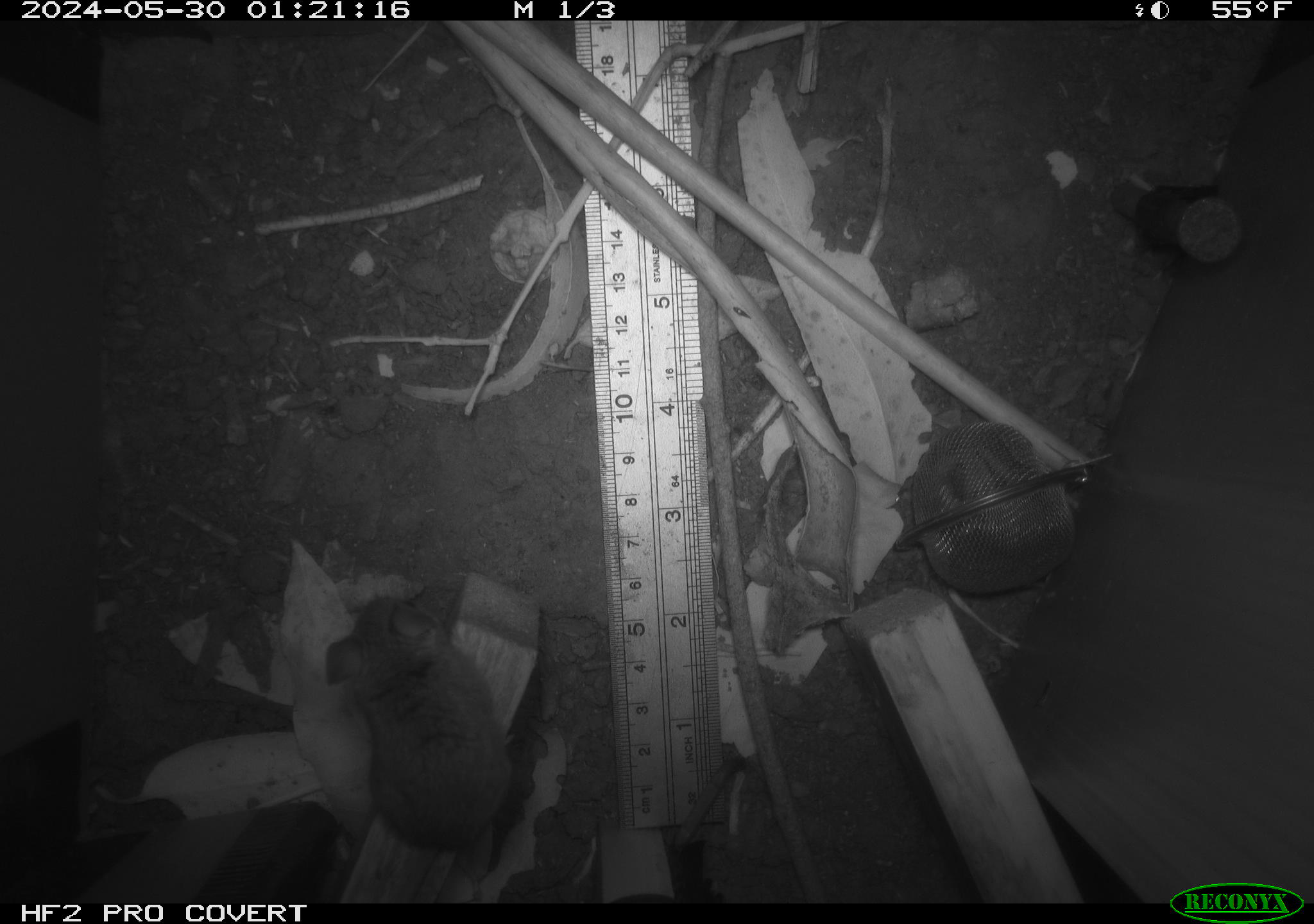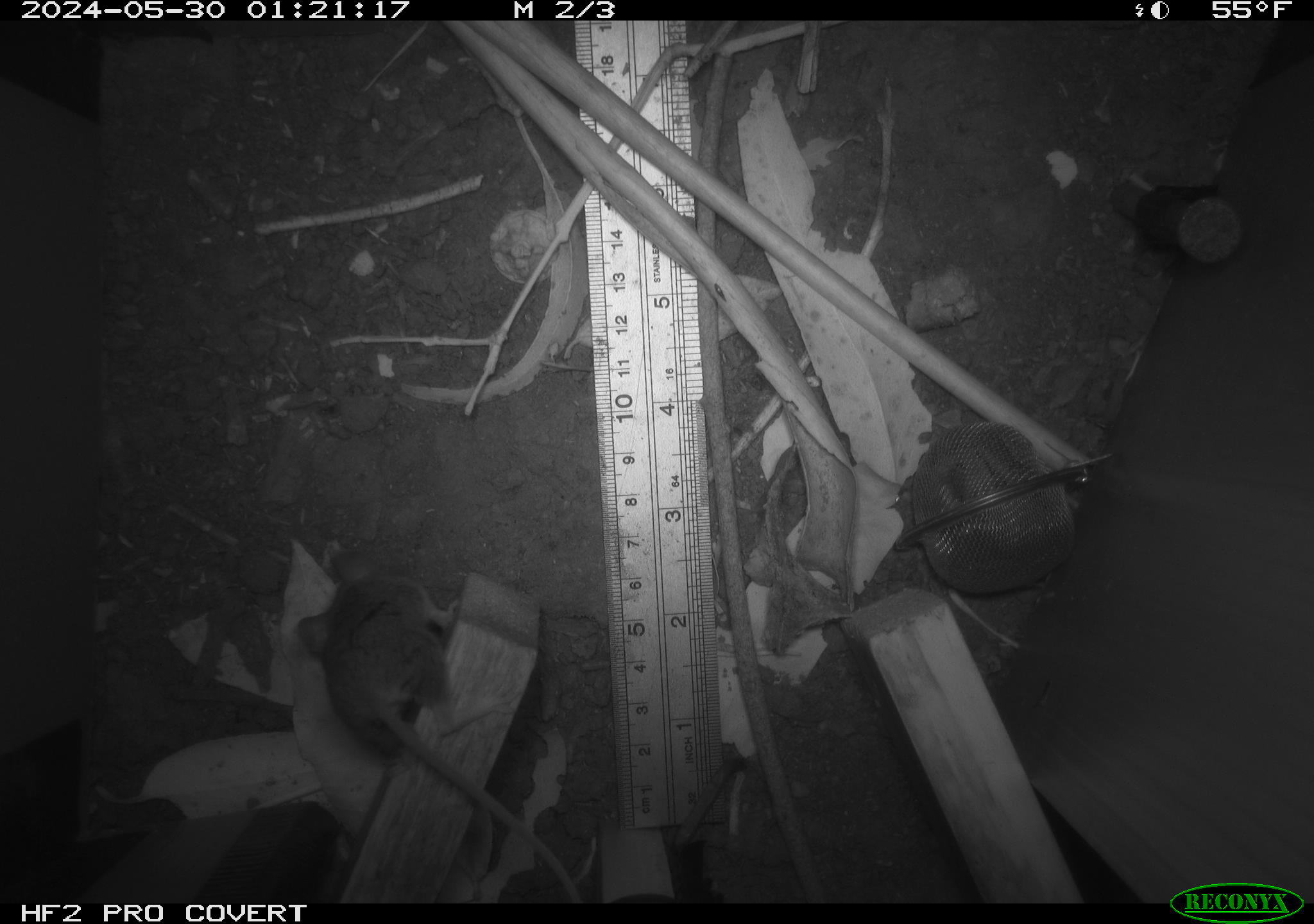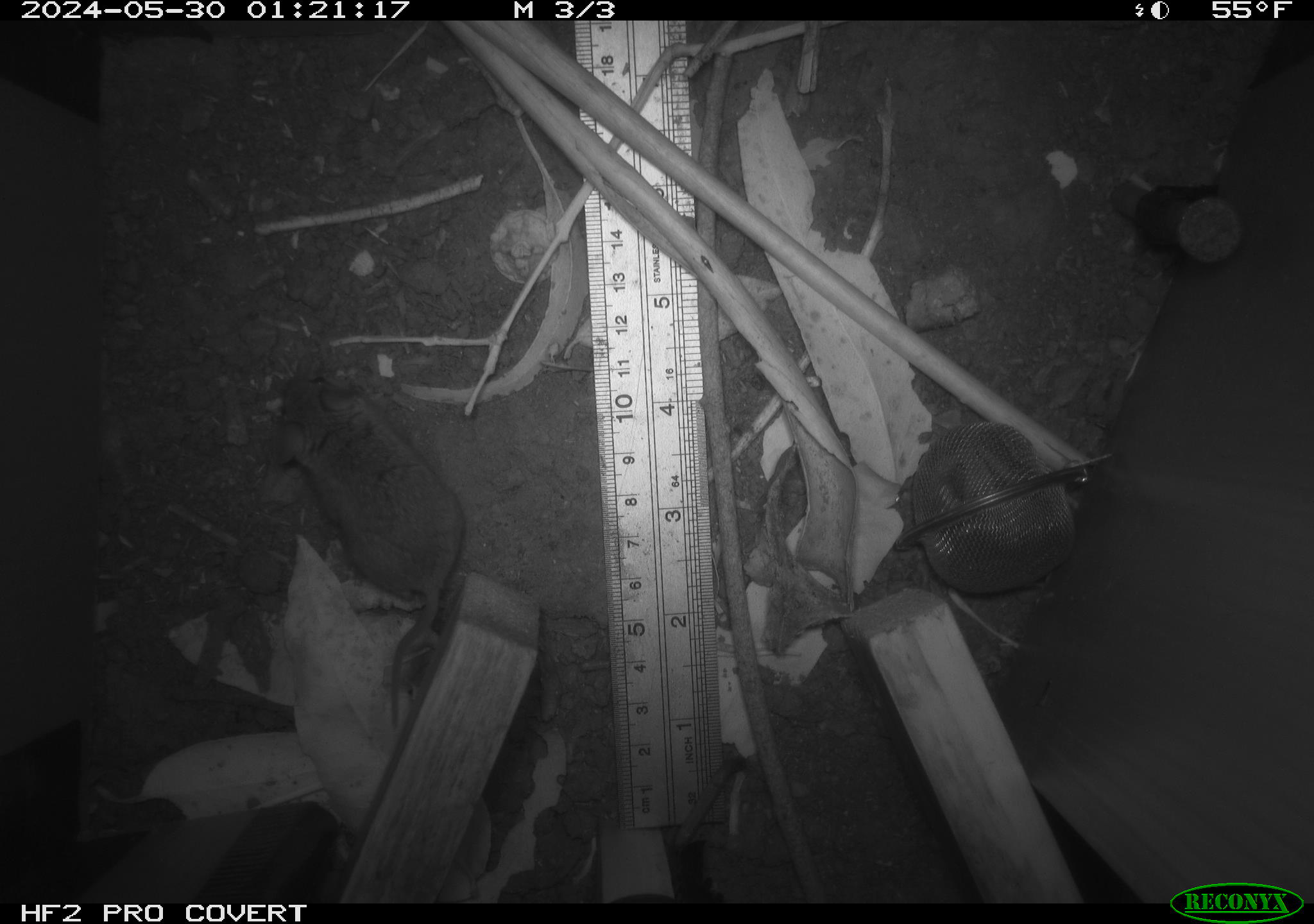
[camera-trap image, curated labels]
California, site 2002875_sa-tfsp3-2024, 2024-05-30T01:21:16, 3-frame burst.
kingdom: Animalia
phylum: Chordata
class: Mammalia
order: Rodentia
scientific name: Rodentia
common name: mouse species